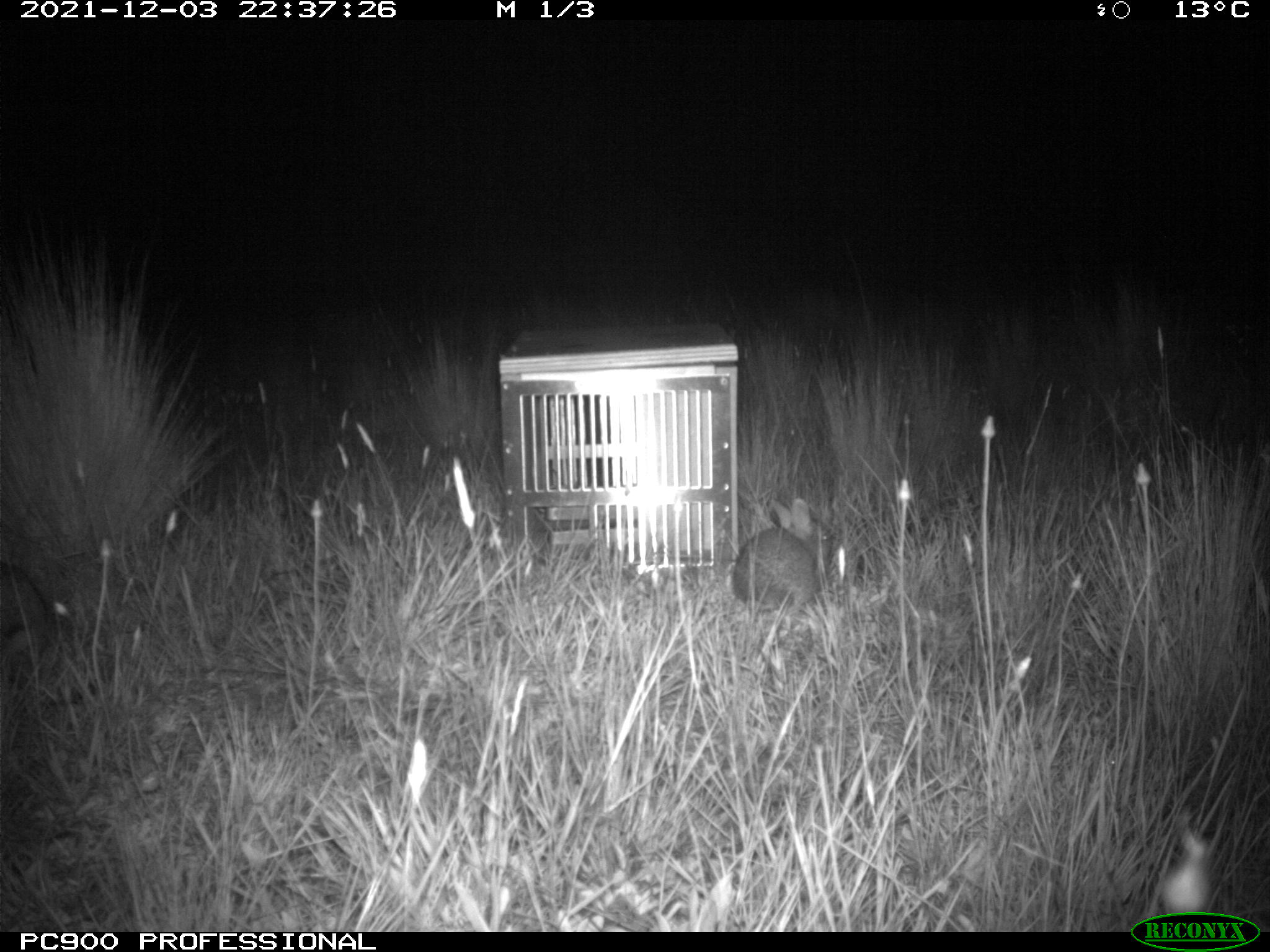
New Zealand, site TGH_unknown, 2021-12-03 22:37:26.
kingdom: Animalia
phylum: Chordata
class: Mammalia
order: Lagomorpha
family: Leporidae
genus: Oryctolagus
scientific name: Oryctolagus cuniculus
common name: european rabbit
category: rabbit